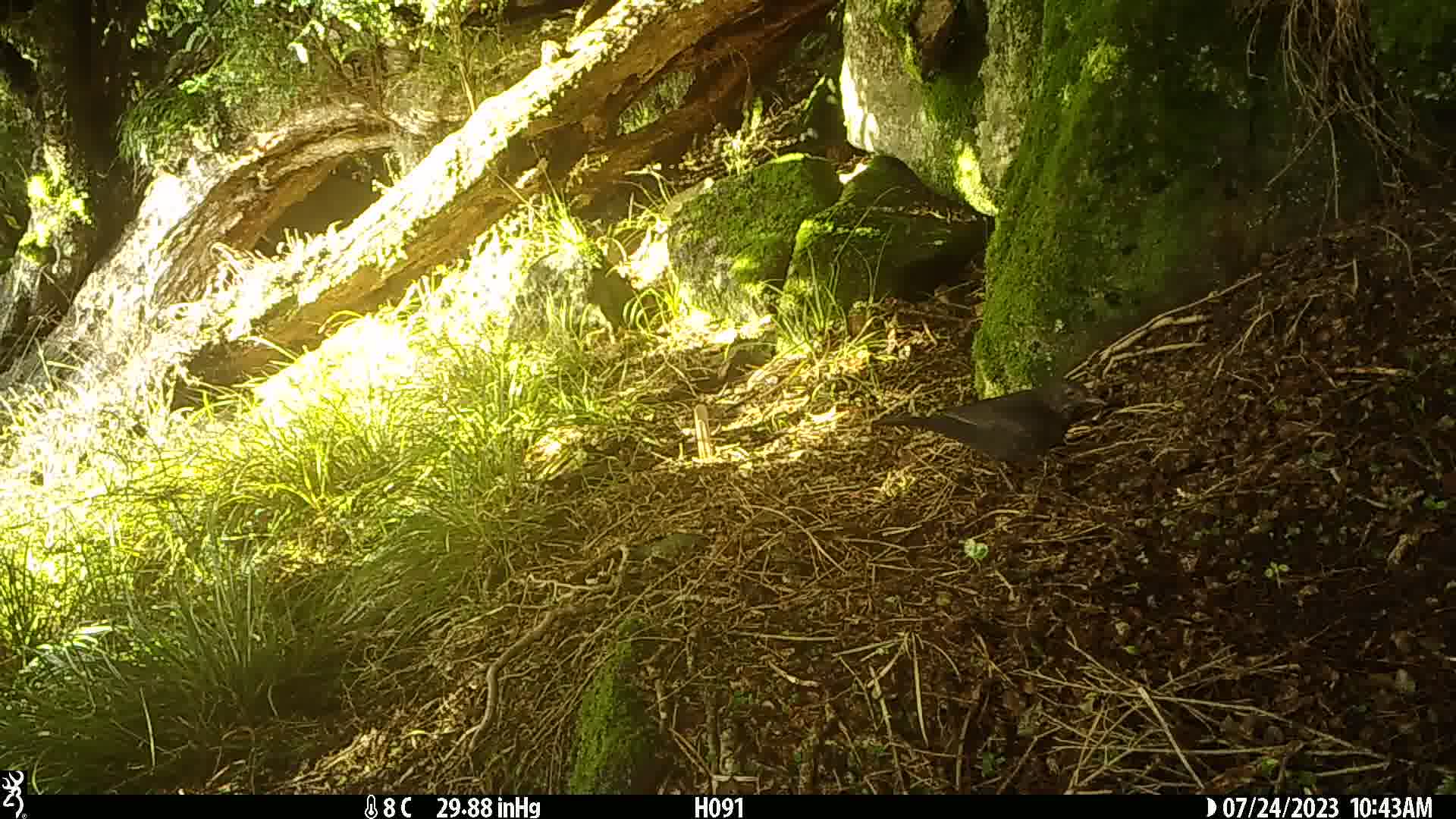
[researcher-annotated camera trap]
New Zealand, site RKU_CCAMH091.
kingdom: Animalia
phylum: Chordata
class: Aves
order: Passeriformes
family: Turdidae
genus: Turdus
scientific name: Turdus merula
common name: eurasian blackbird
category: blackbird